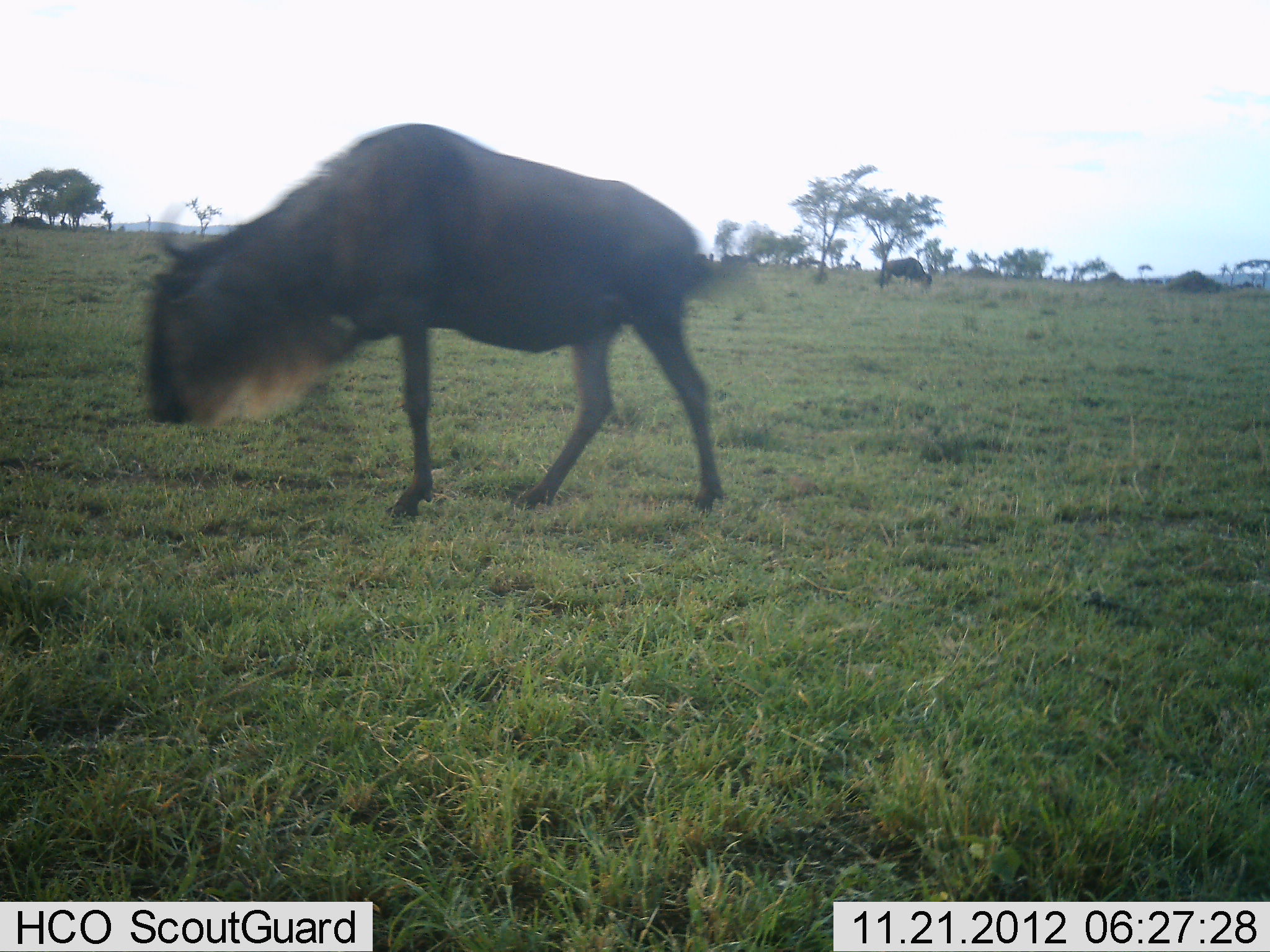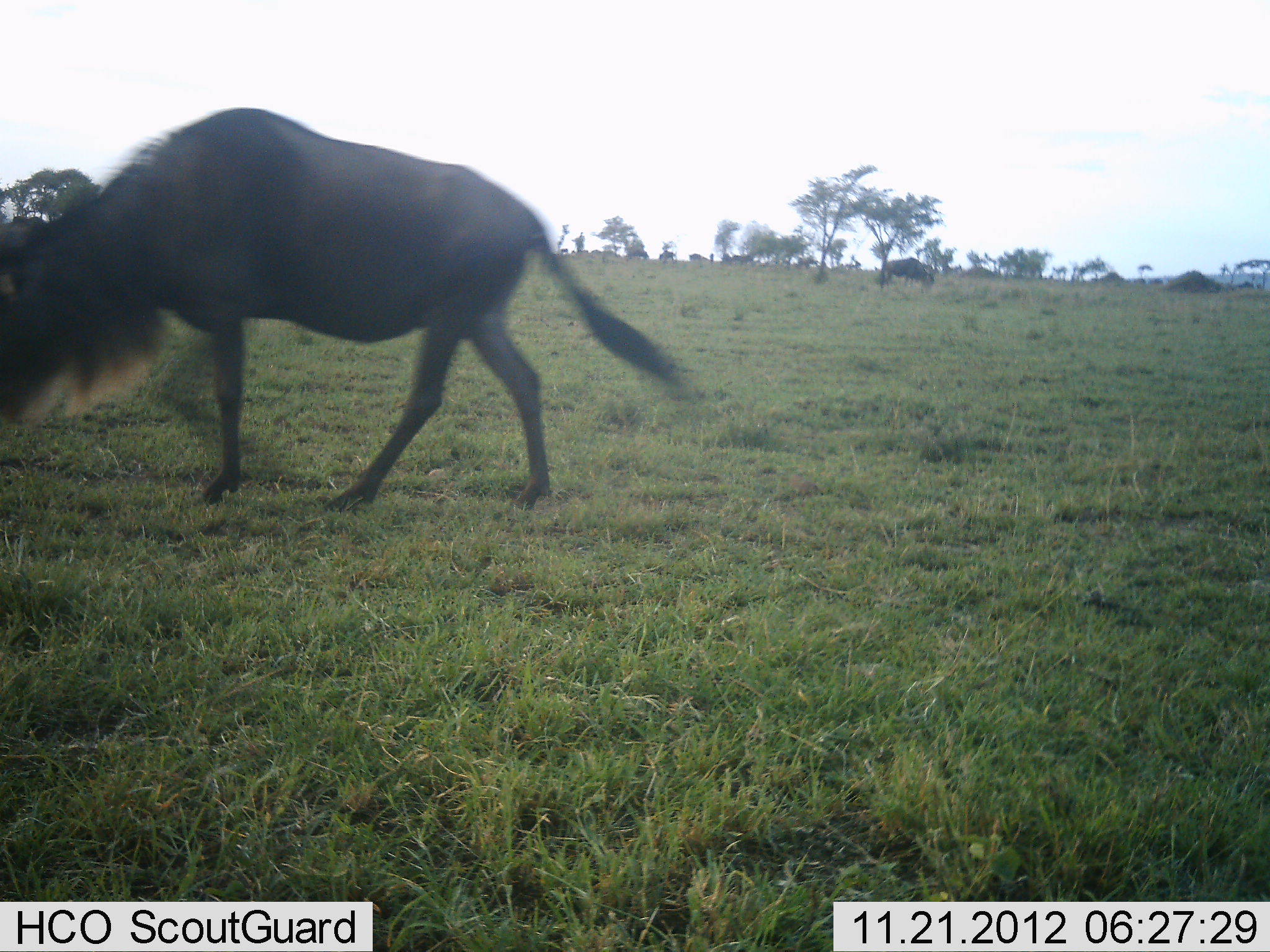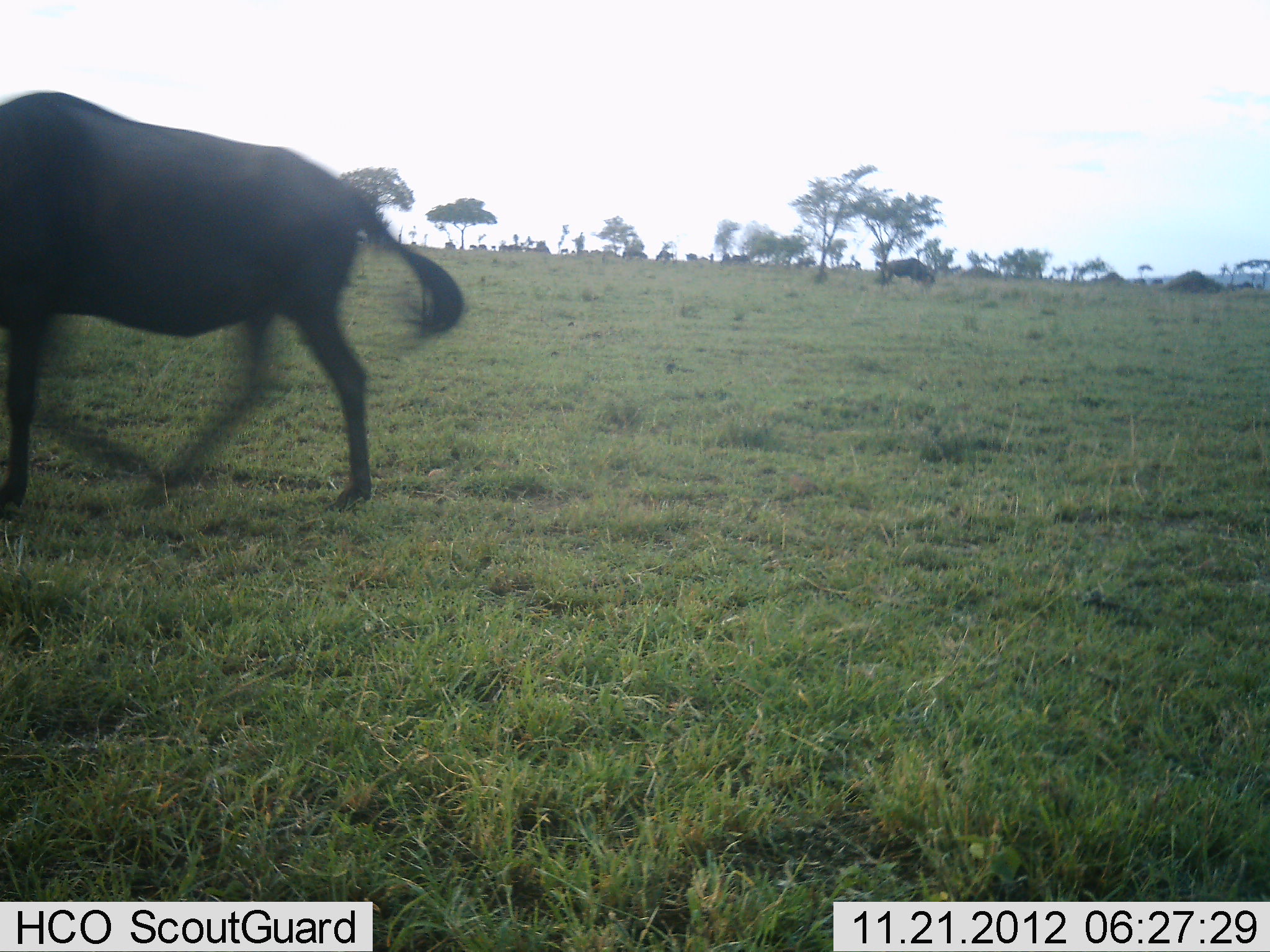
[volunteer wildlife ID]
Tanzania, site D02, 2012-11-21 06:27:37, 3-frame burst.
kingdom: Animalia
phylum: Chordata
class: Mammalia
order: Artiodactyla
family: Bovidae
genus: Connochaetes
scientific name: Connochaetes taurinus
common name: blue wildebeest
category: wildebeest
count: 2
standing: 30%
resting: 0%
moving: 96%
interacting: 0%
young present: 0%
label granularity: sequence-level